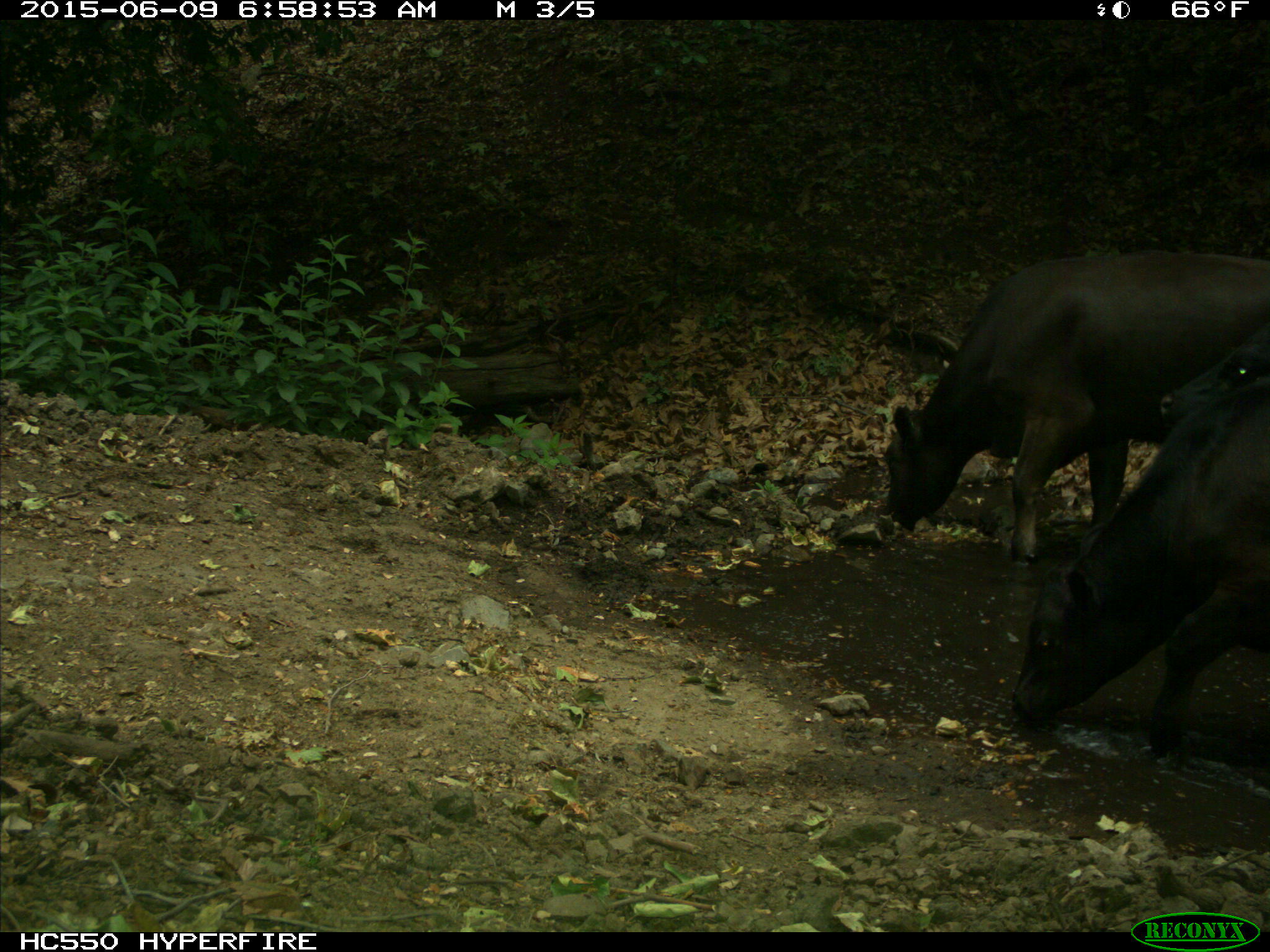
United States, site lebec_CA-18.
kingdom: Animalia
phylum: Chordata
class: Mammalia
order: Artiodactyla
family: Bovidae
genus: Bos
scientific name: Bos taurus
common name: domestic cow